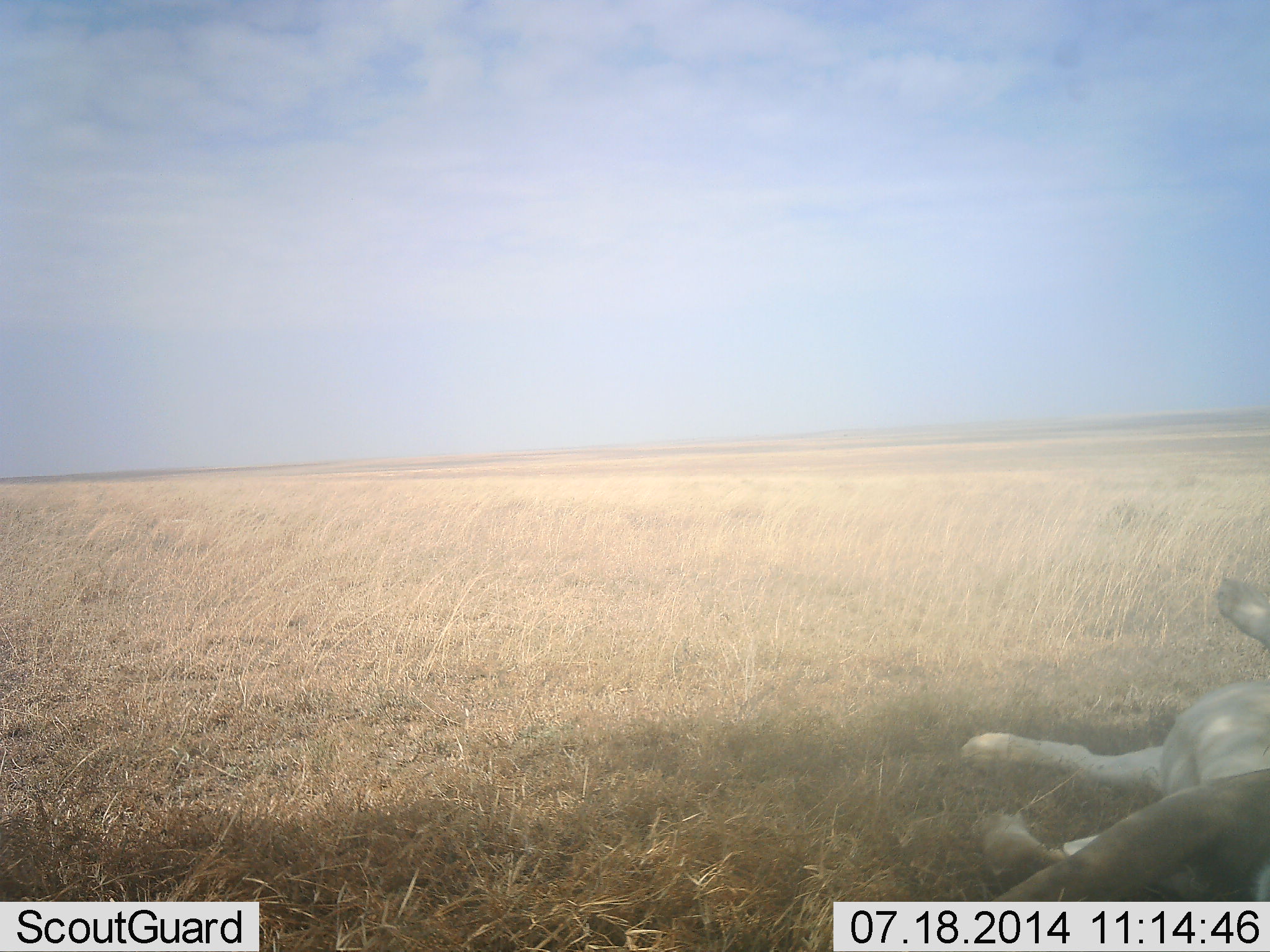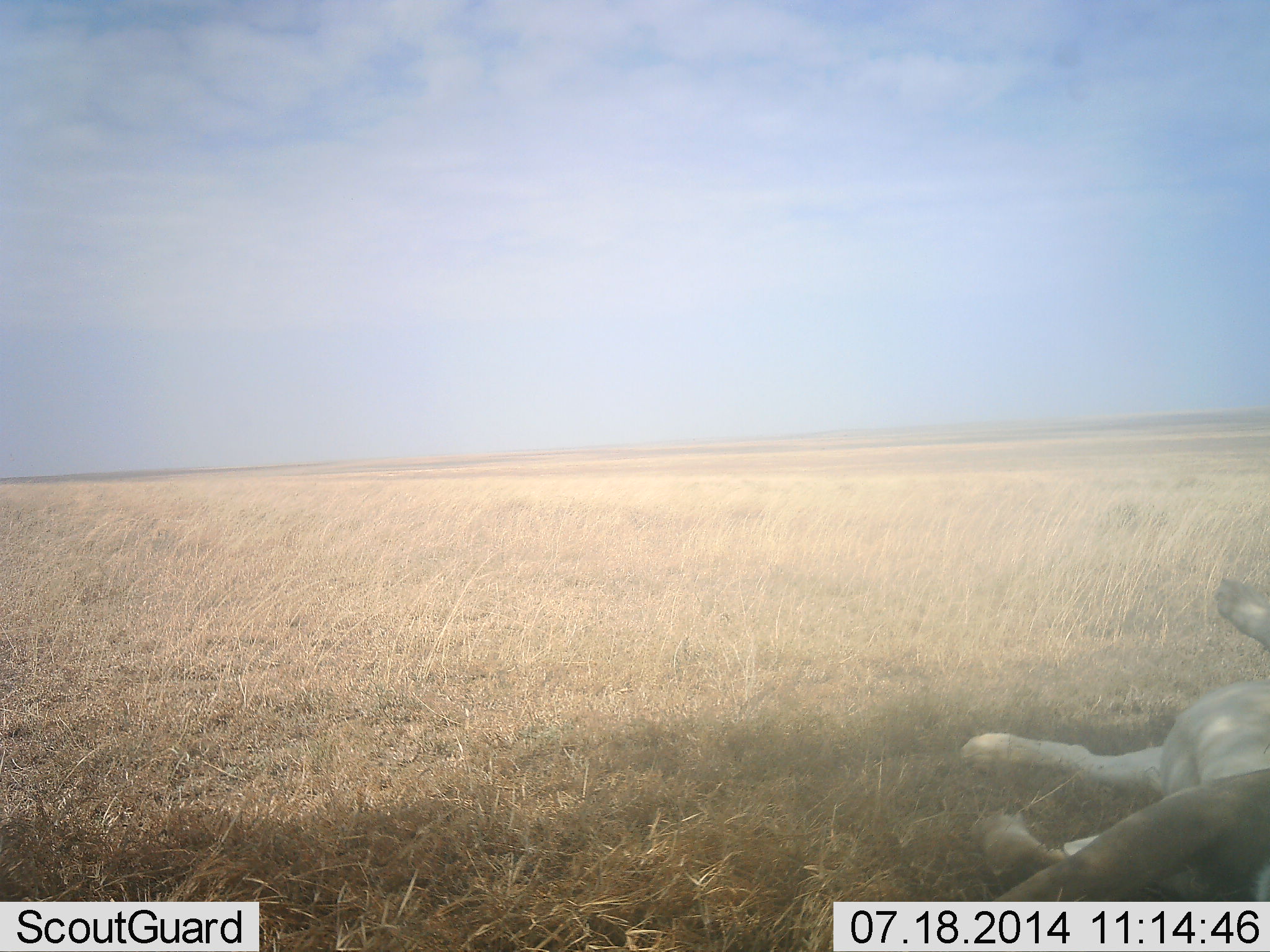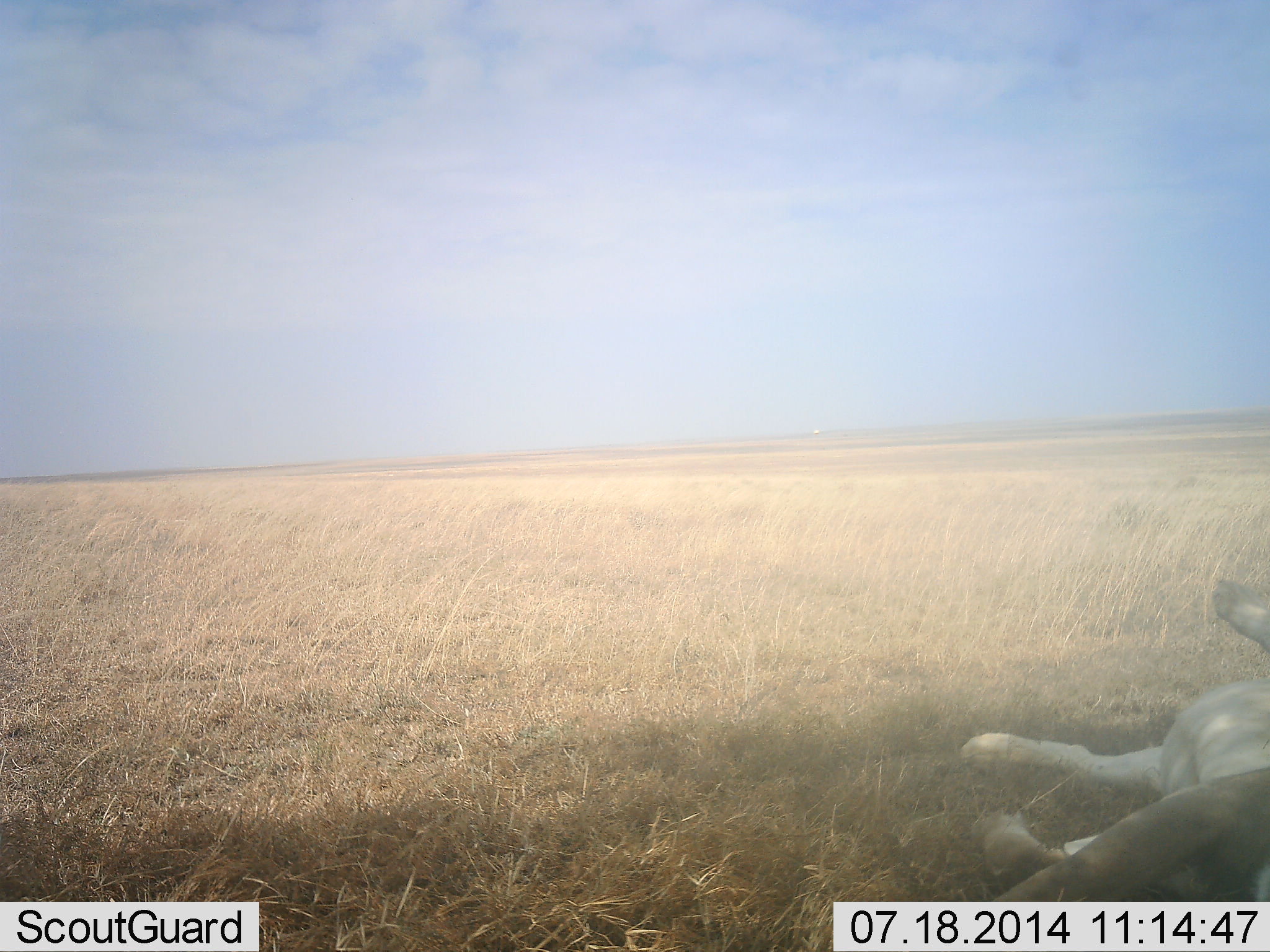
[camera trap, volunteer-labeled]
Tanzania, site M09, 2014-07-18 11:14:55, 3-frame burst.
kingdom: Animalia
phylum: Chordata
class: Mammalia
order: Carnivora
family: Felidae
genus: Panthera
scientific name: Panthera leo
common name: lion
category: lionfemale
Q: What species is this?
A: Lionfemale (lion) (Panthera leo).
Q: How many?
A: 1.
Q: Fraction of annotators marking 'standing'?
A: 0%.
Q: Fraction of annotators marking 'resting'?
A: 100%.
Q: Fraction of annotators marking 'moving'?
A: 0%.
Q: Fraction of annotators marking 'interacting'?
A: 0%.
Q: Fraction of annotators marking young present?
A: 0%.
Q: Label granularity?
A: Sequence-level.